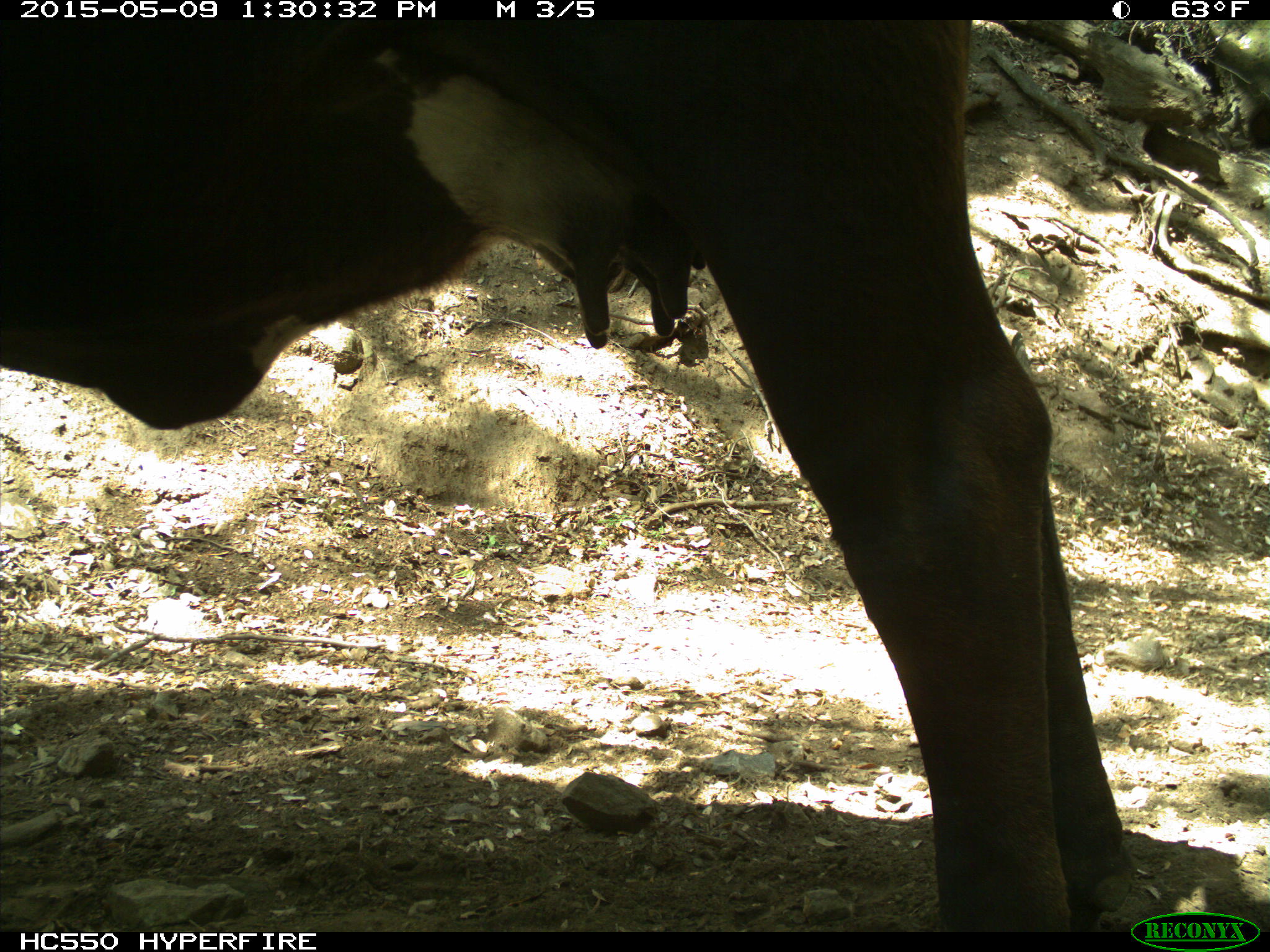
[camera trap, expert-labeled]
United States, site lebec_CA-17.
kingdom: Animalia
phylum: Chordata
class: Mammalia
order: Artiodactyla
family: Bovidae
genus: Bos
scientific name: Bos taurus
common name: domestic cow